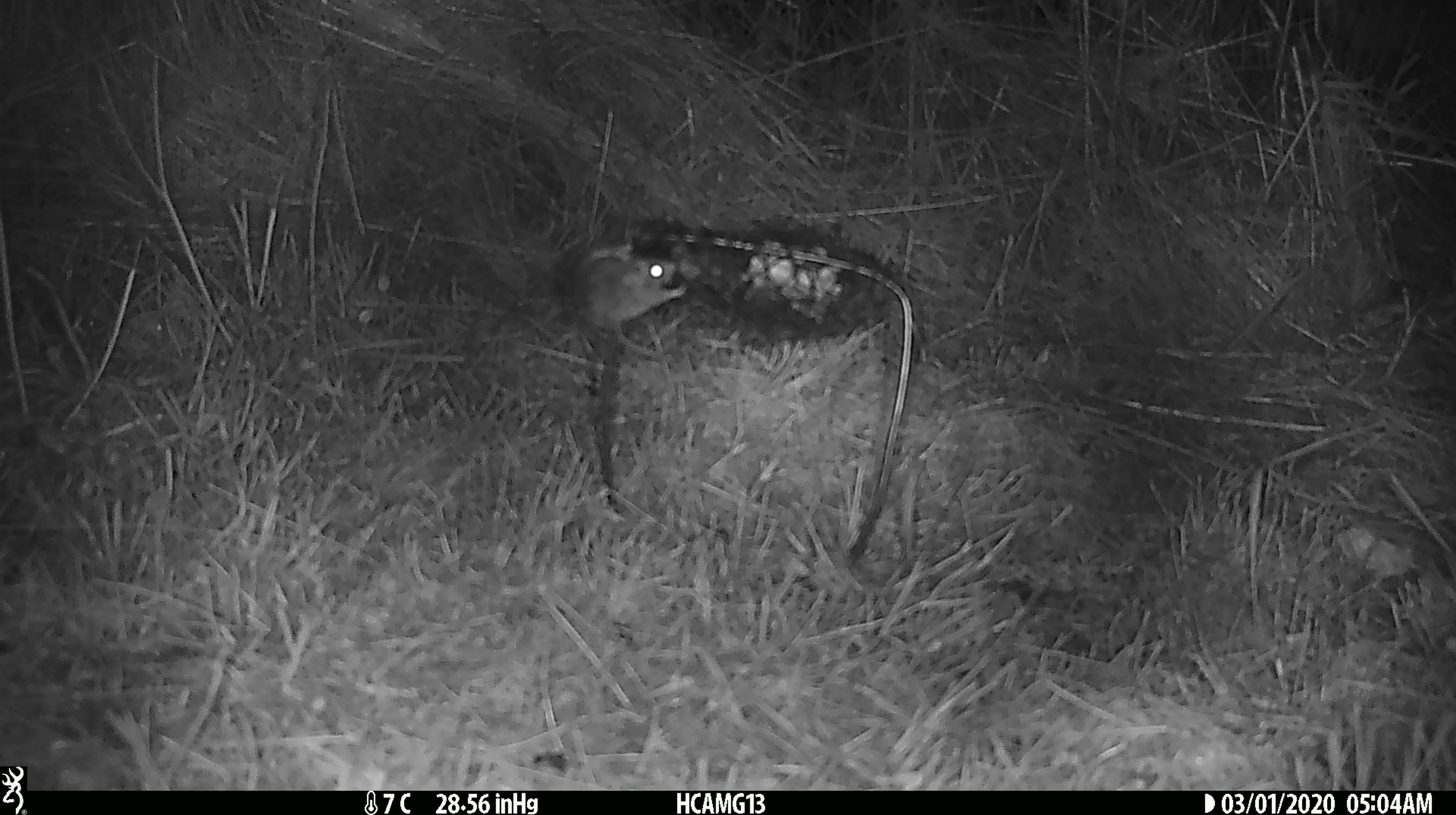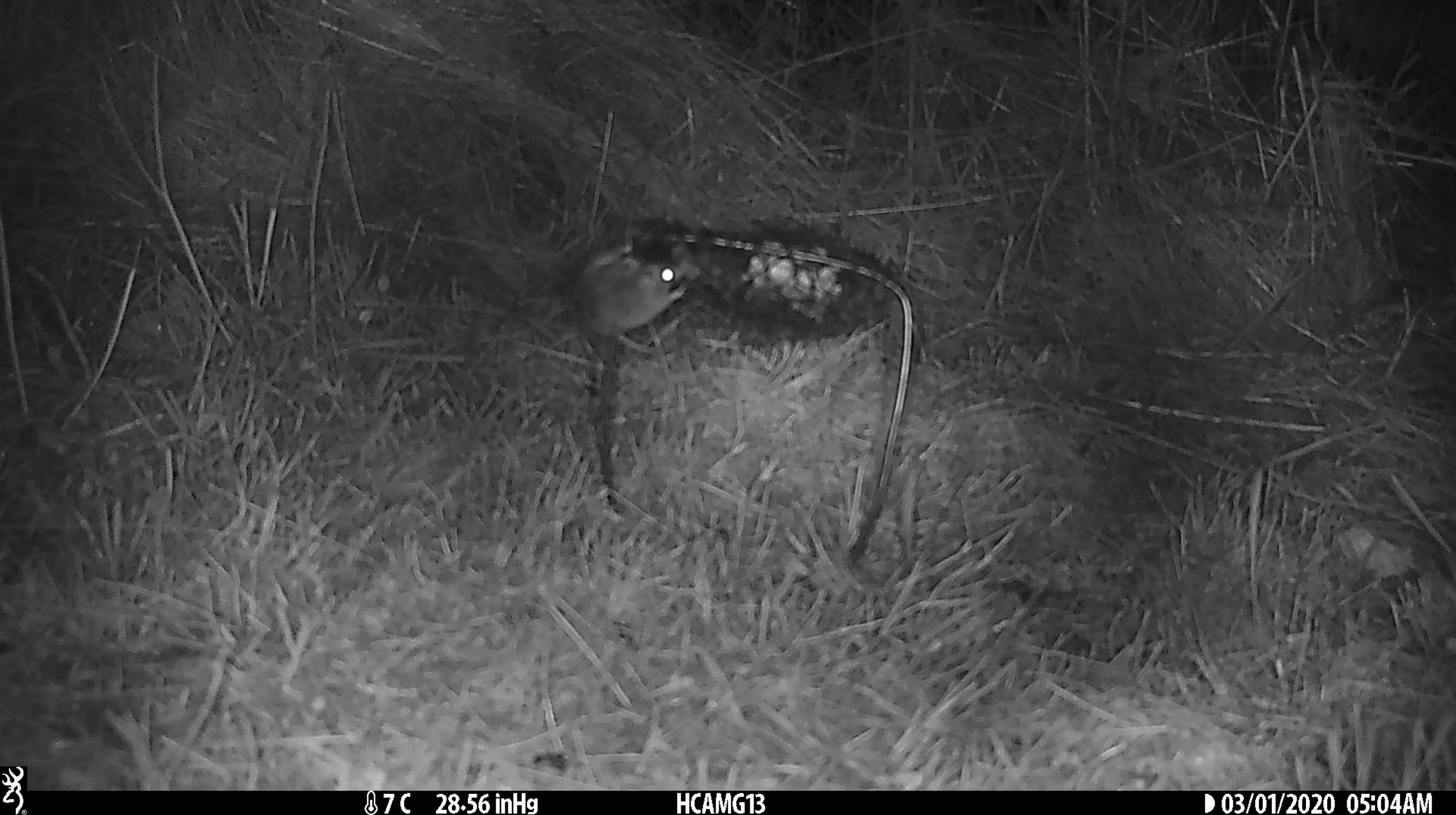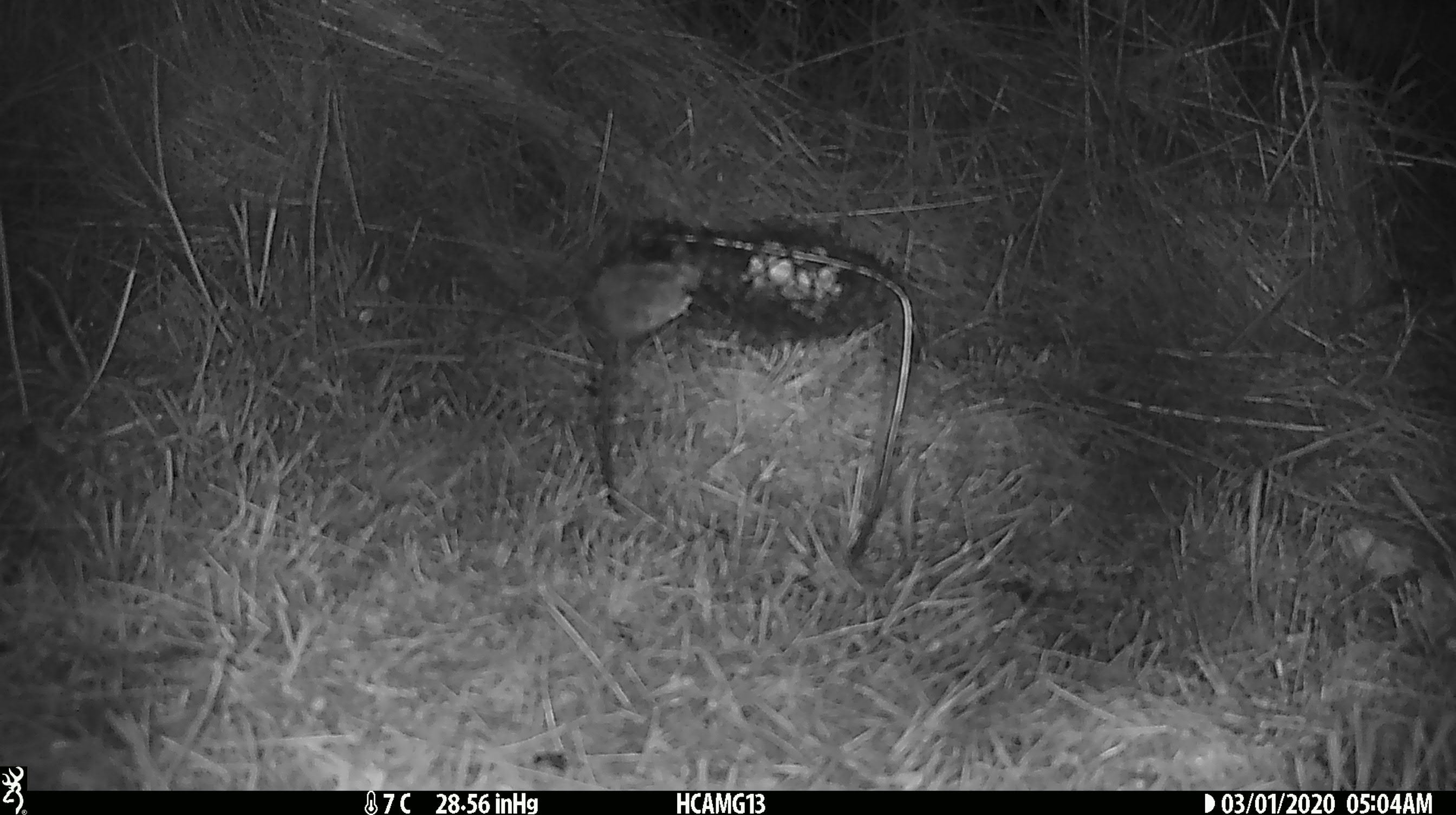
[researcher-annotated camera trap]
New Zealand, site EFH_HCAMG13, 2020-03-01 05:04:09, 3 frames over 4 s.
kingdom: Animalia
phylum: Chordata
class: Mammalia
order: Rodentia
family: Muridae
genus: Mus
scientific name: Mus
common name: mouse